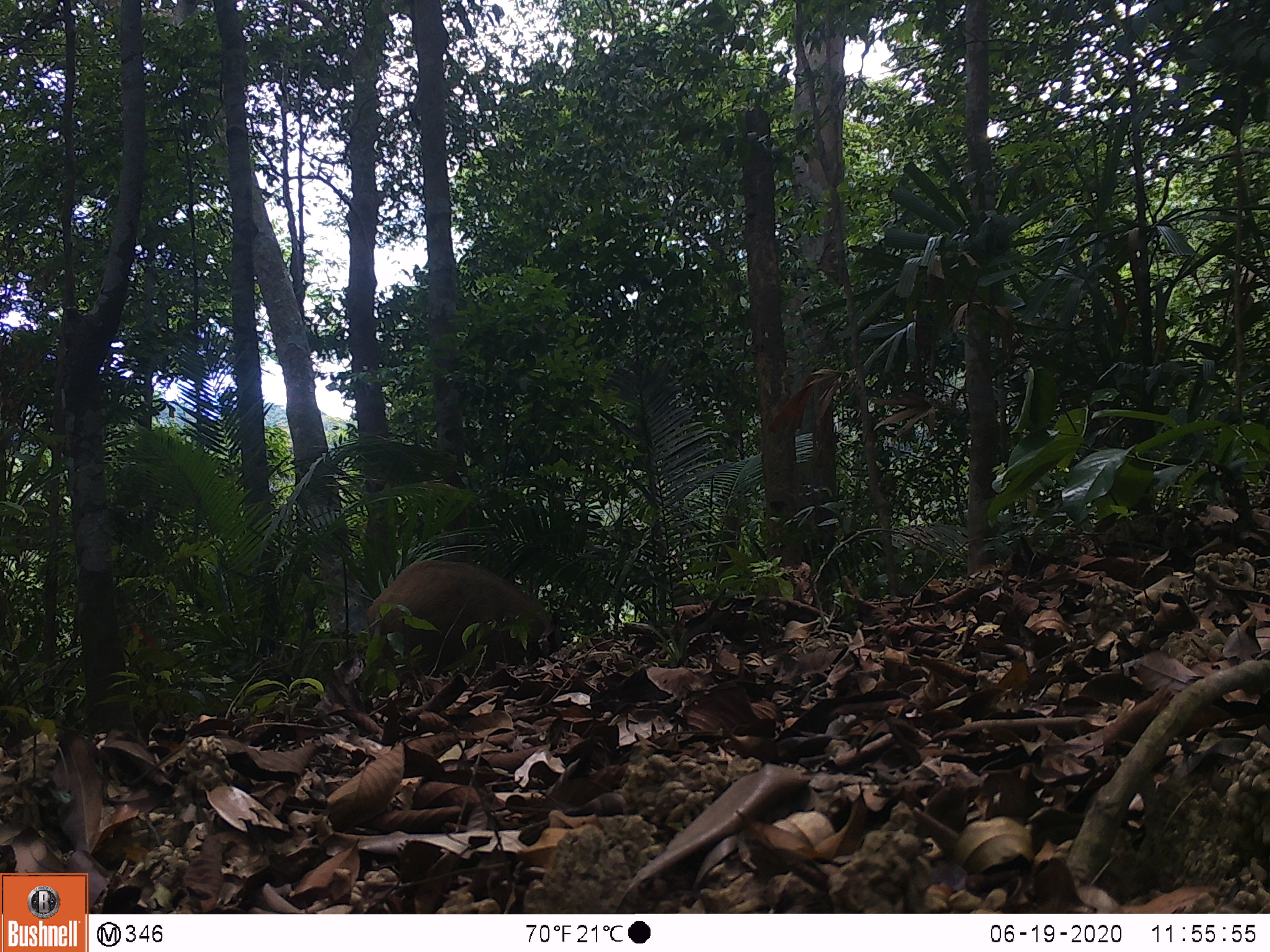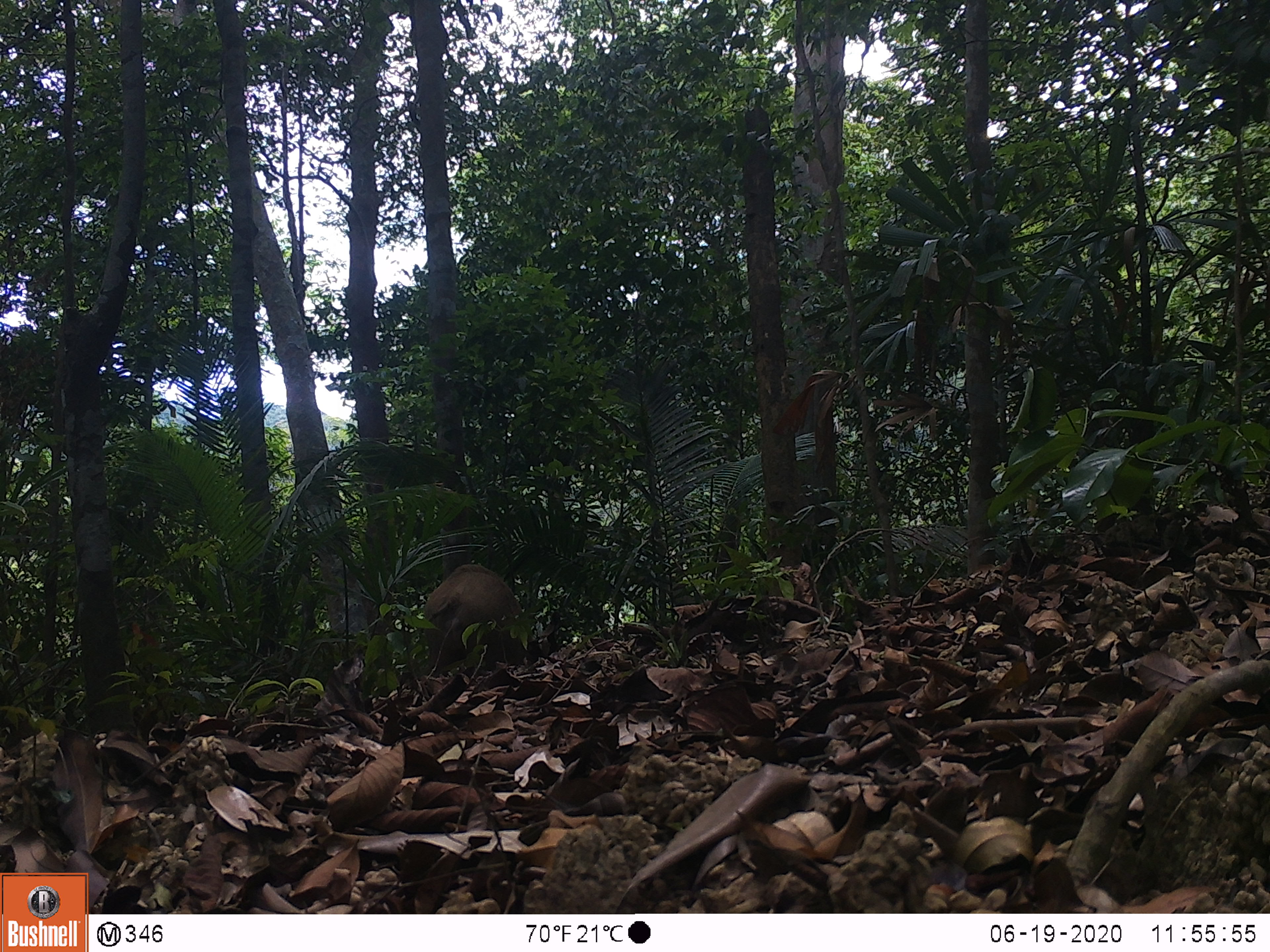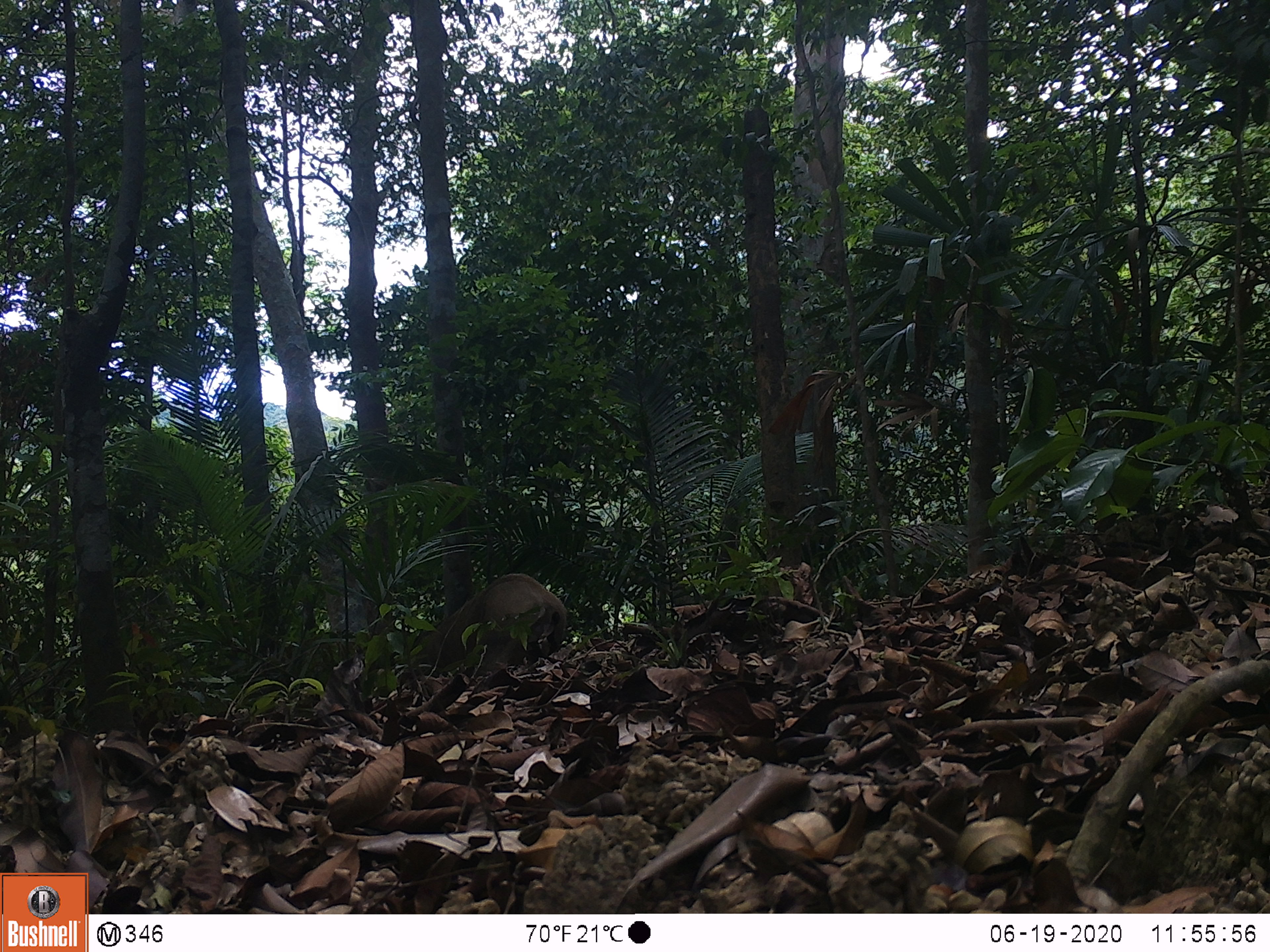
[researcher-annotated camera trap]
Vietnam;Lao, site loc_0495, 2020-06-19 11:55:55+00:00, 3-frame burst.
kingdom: Animalia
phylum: Chordata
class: Mammalia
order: Artiodactyla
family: Suidae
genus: Sus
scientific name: Sus scrofa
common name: eurasian wild pig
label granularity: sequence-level